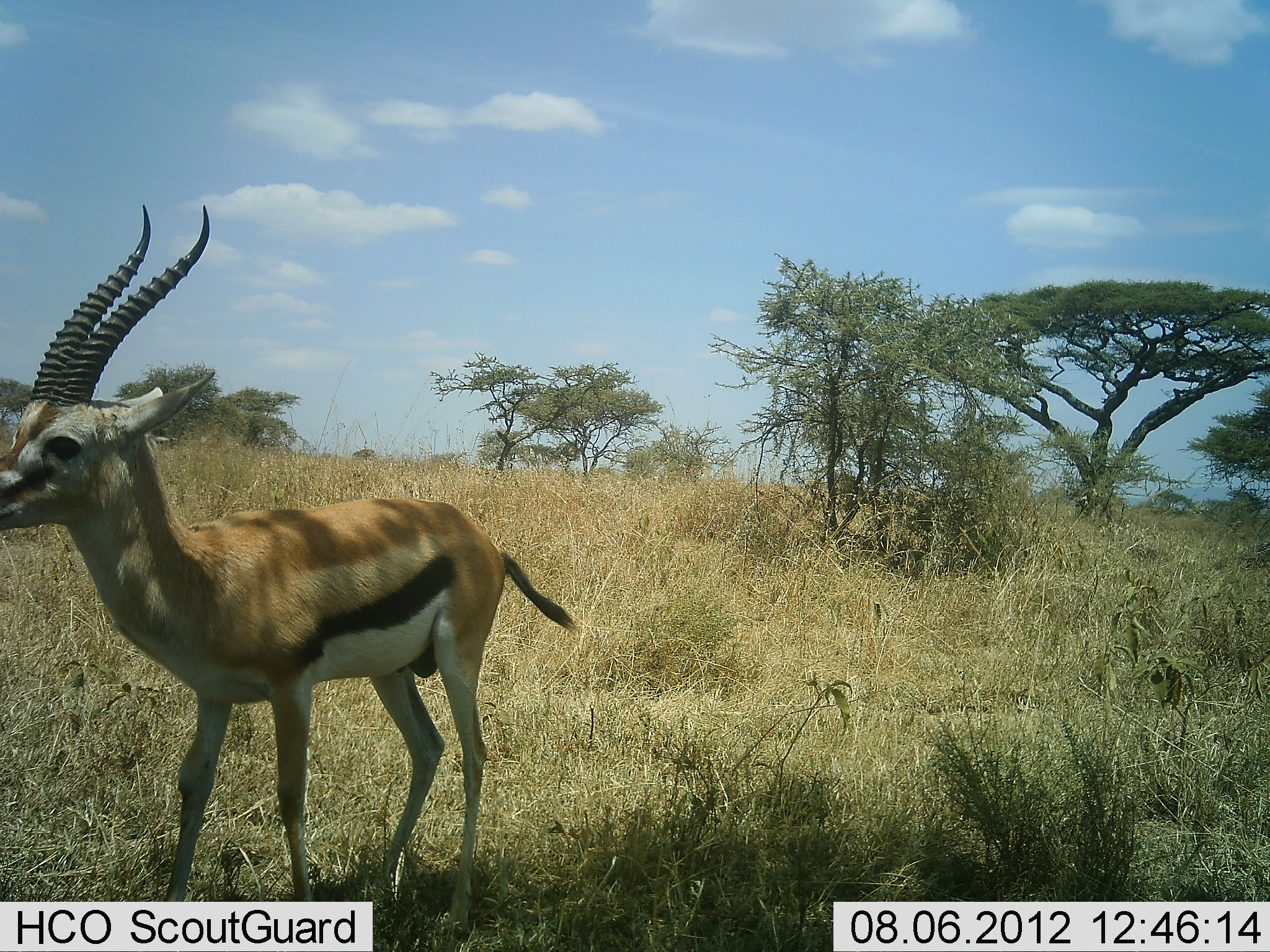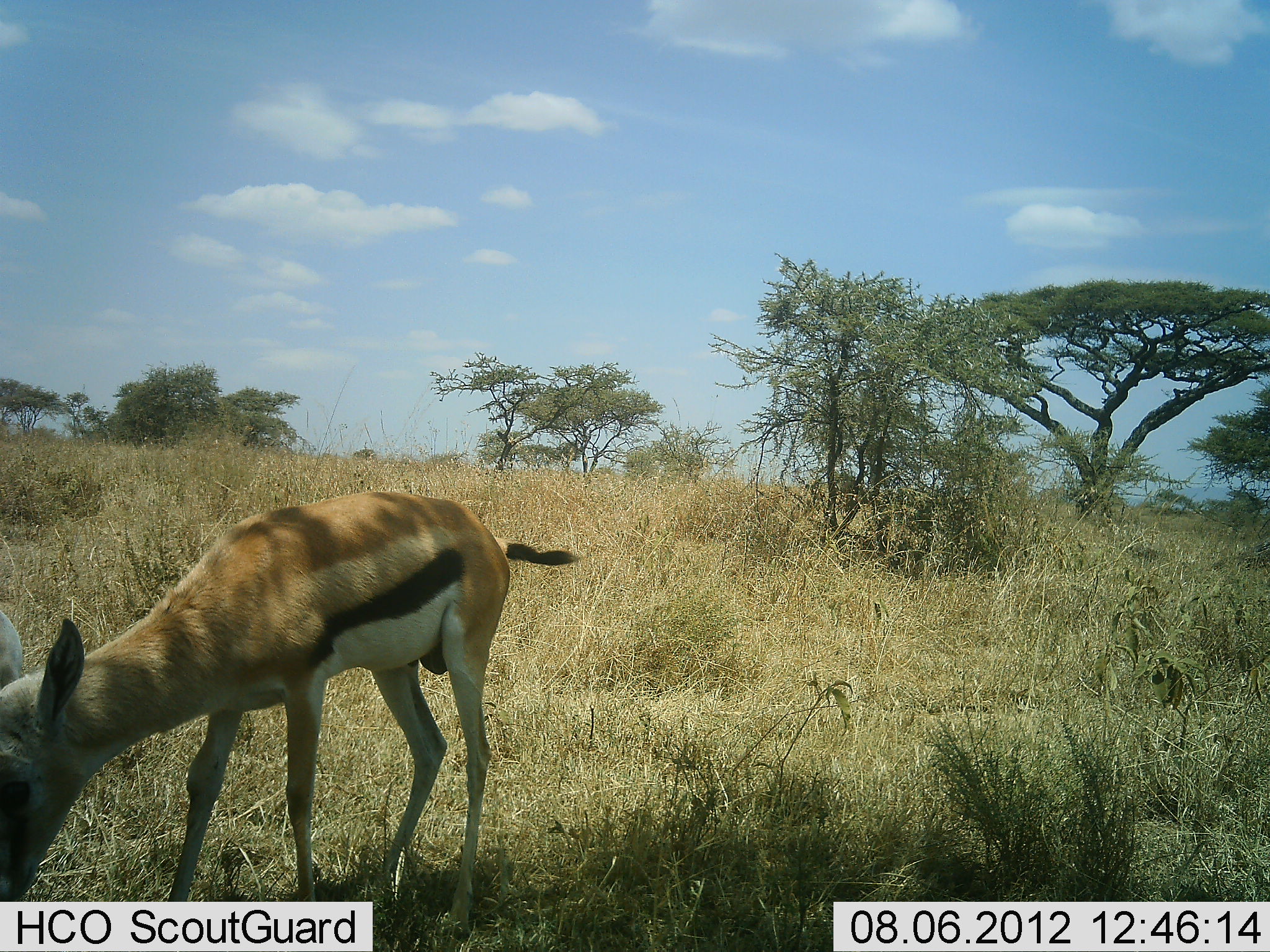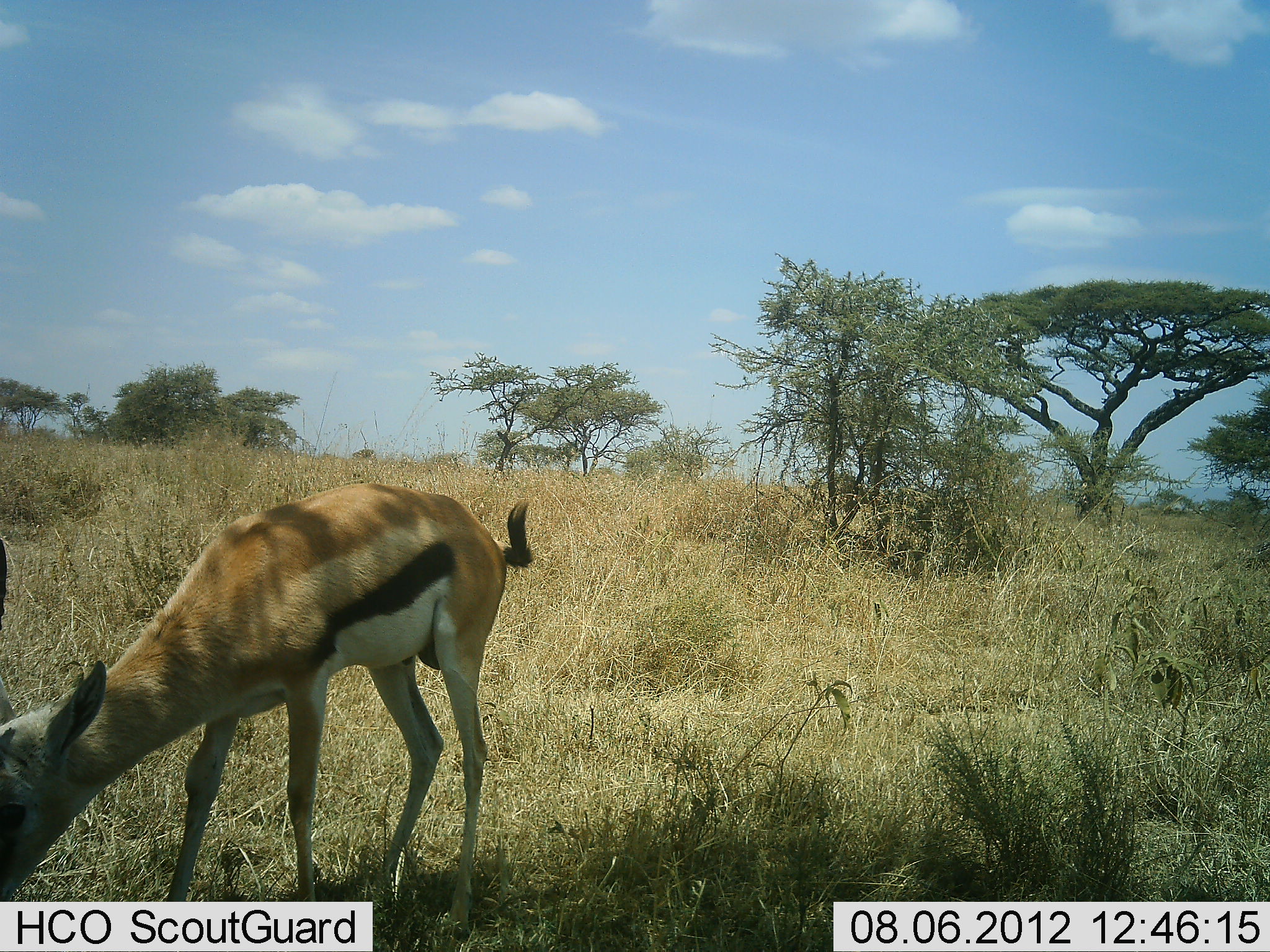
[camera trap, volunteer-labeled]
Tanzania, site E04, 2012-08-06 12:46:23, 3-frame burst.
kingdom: Animalia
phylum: Chordata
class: Mammalia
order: Artiodactyla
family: Bovidae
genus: Eudorcas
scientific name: Eudorcas thomsonii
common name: thomson's gazelle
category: gazellethomsons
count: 1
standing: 70%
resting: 0%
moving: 10%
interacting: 0%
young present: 0%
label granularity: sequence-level